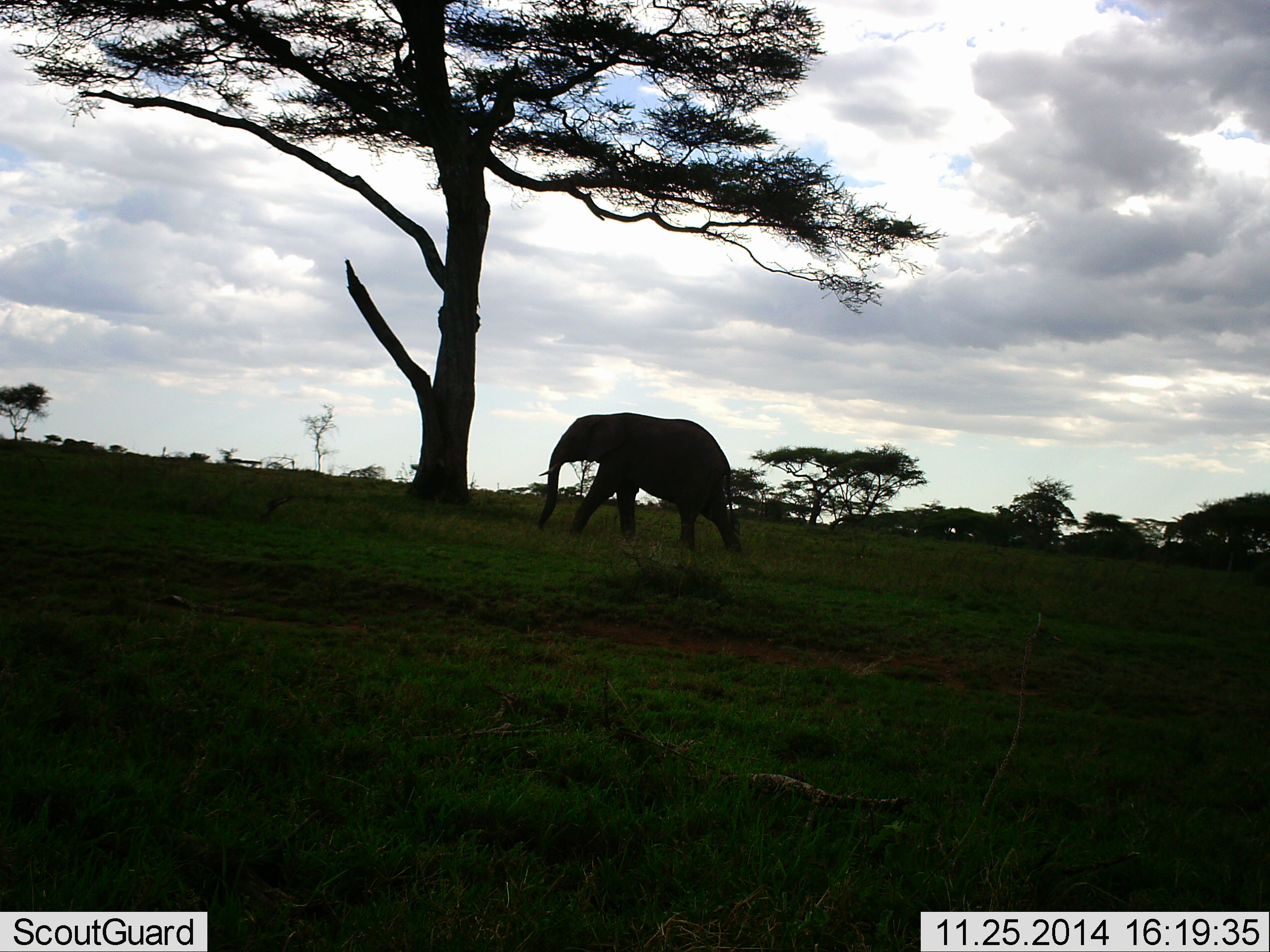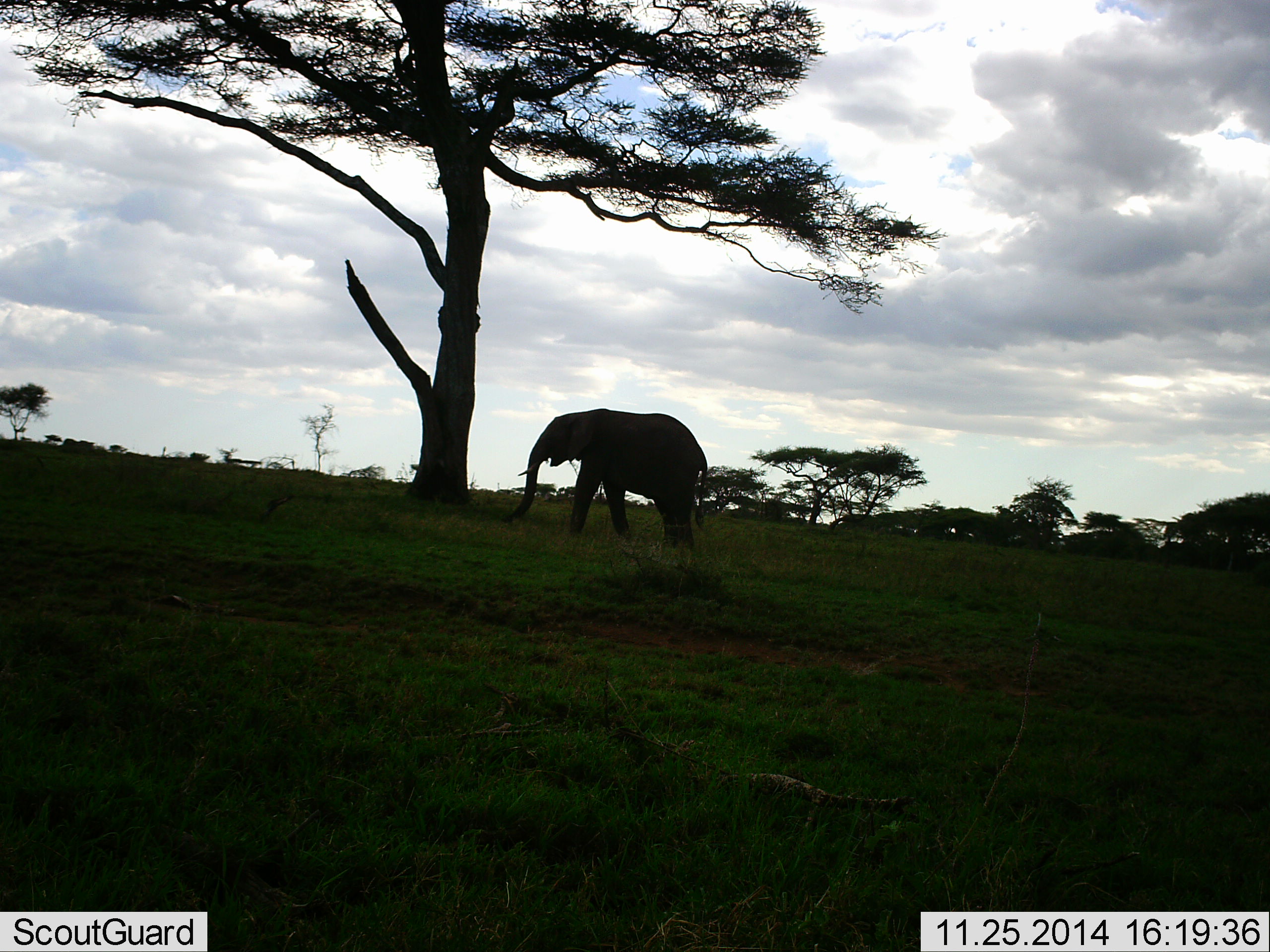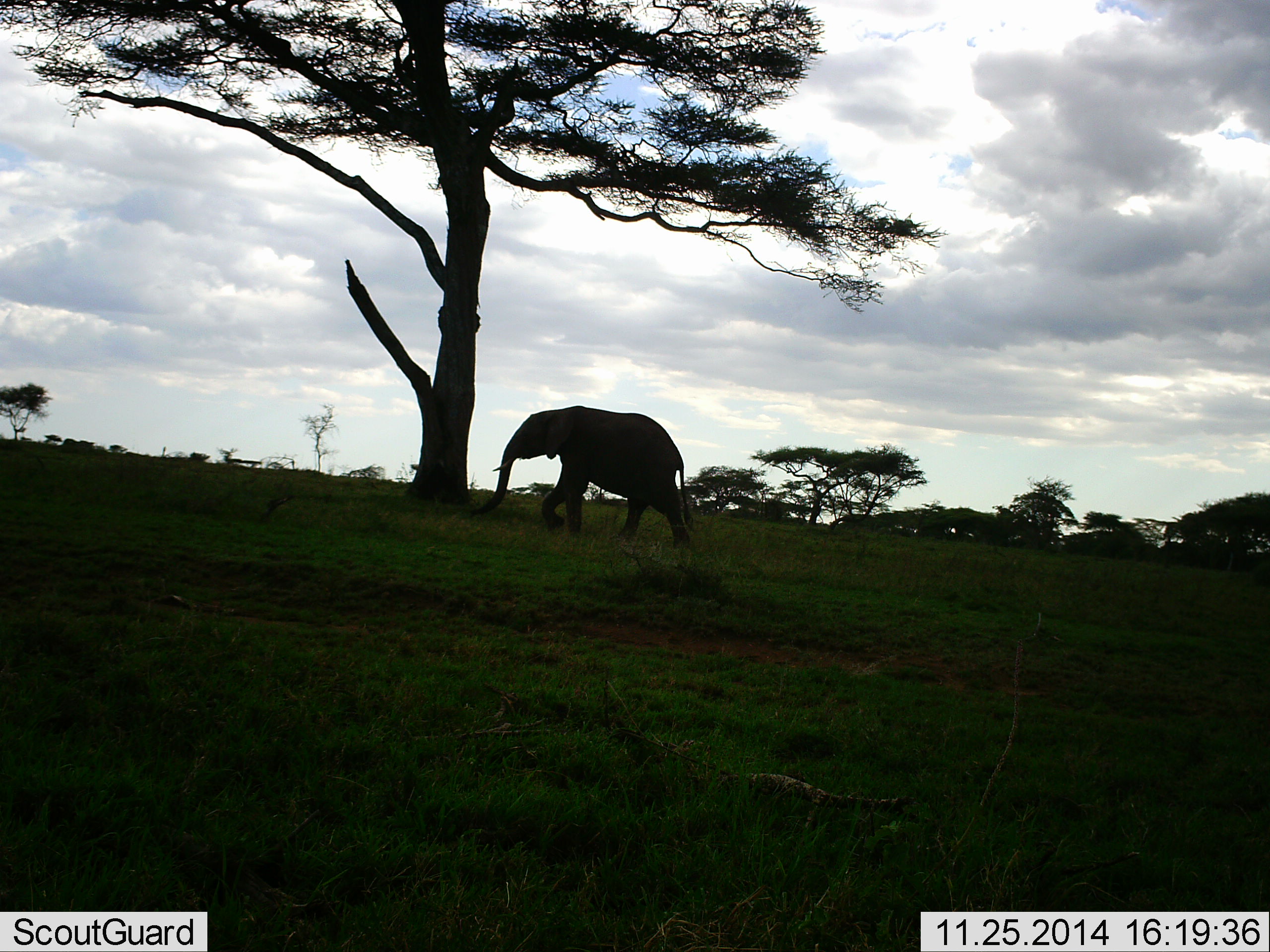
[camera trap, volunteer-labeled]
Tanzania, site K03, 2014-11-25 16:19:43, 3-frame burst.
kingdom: Animalia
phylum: Chordata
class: Mammalia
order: Proboscidea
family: Elephantidae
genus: Loxodonta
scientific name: Loxodonta africana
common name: african bush elephant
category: elephant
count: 1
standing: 0%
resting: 0%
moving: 100%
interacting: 0%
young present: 0%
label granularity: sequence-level